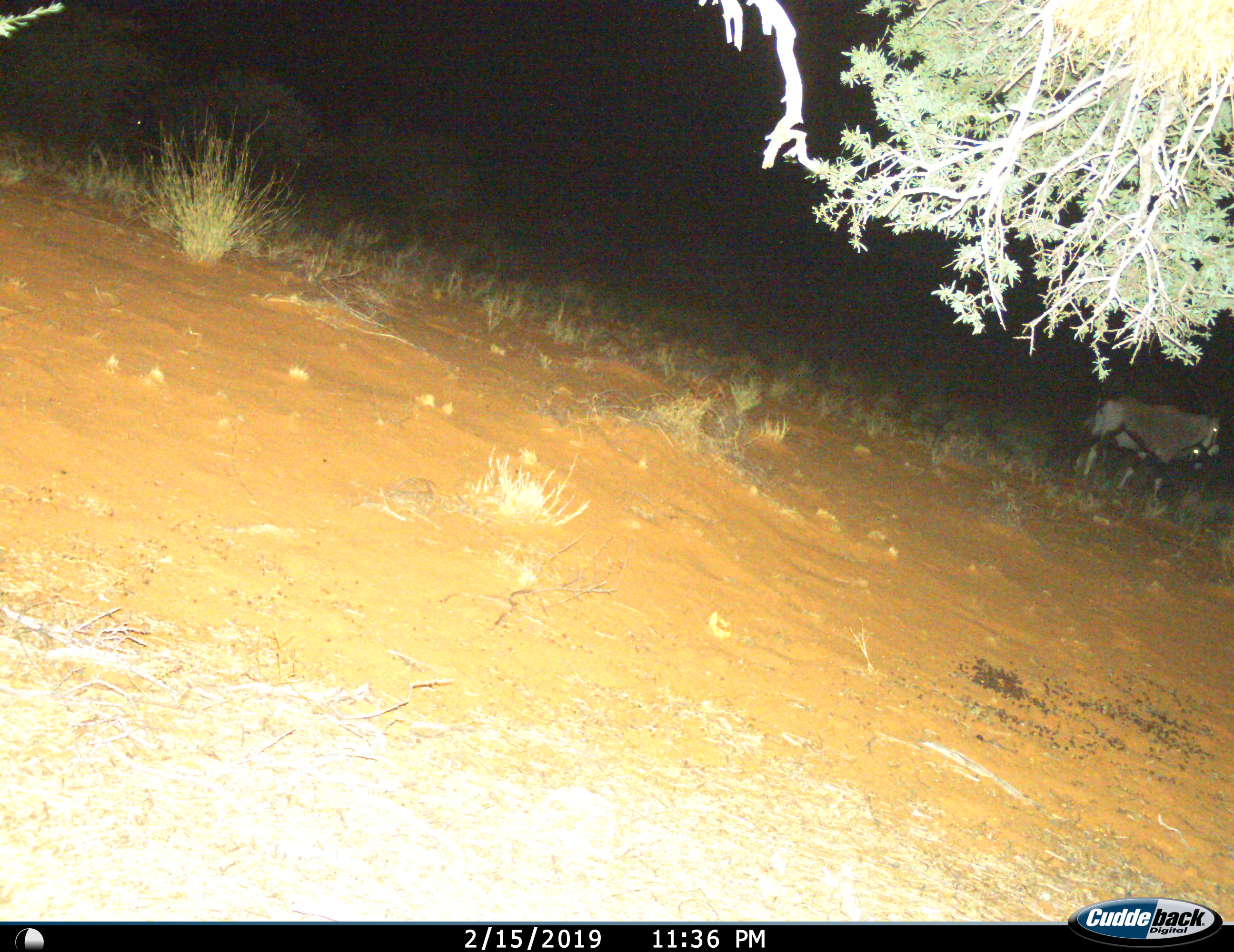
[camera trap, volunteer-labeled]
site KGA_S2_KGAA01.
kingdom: Animalia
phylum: Chordata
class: Mammalia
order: Artiodactyla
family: Bovidae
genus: Oryx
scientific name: Oryx gazella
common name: gemsbok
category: oryx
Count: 2.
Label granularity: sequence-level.